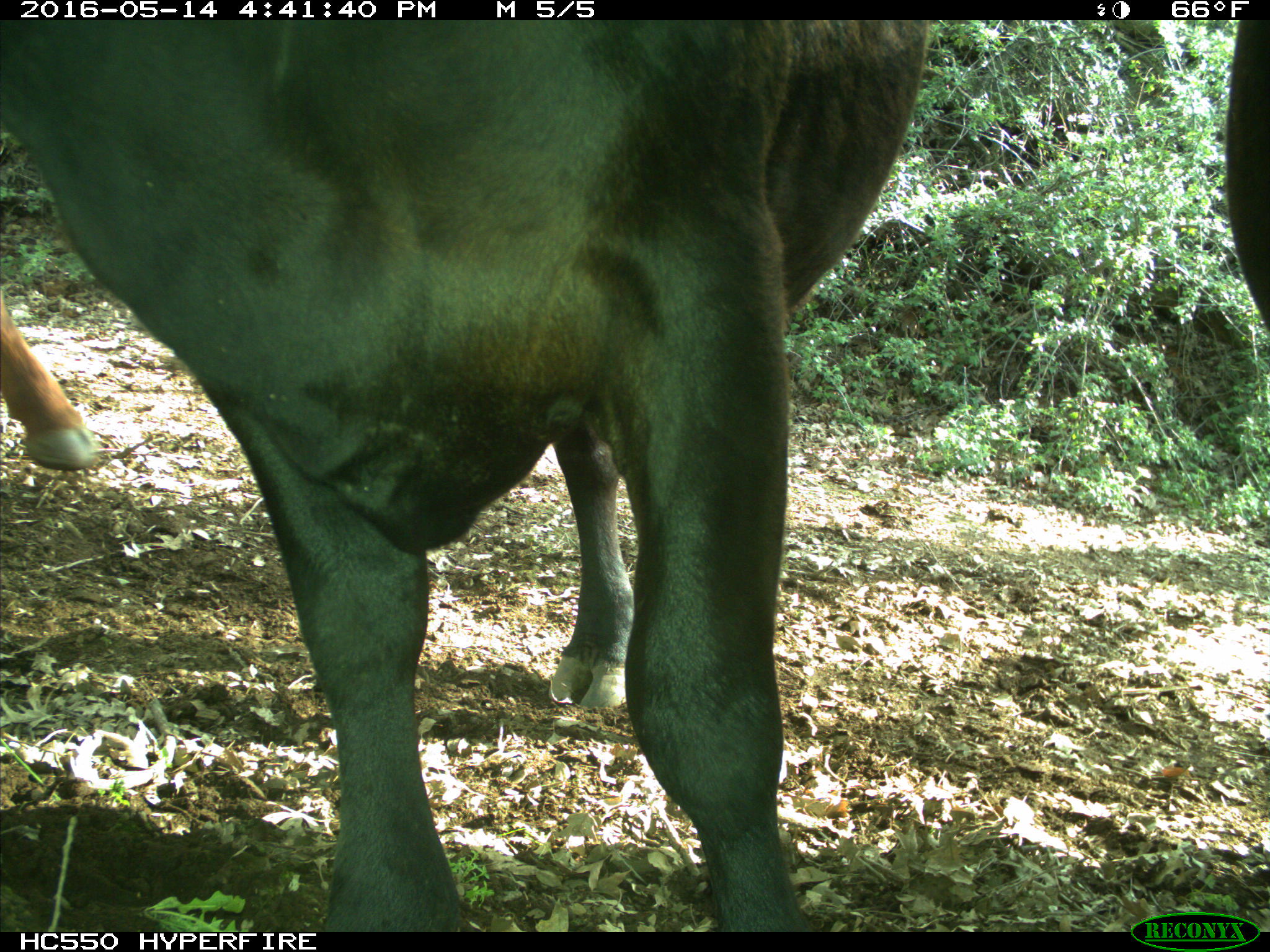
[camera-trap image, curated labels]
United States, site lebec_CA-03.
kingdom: Animalia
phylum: Chordata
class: Mammalia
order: Artiodactyla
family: Bovidae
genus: Bos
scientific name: Bos taurus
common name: domestic cow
Bos taurus (domestic cow).